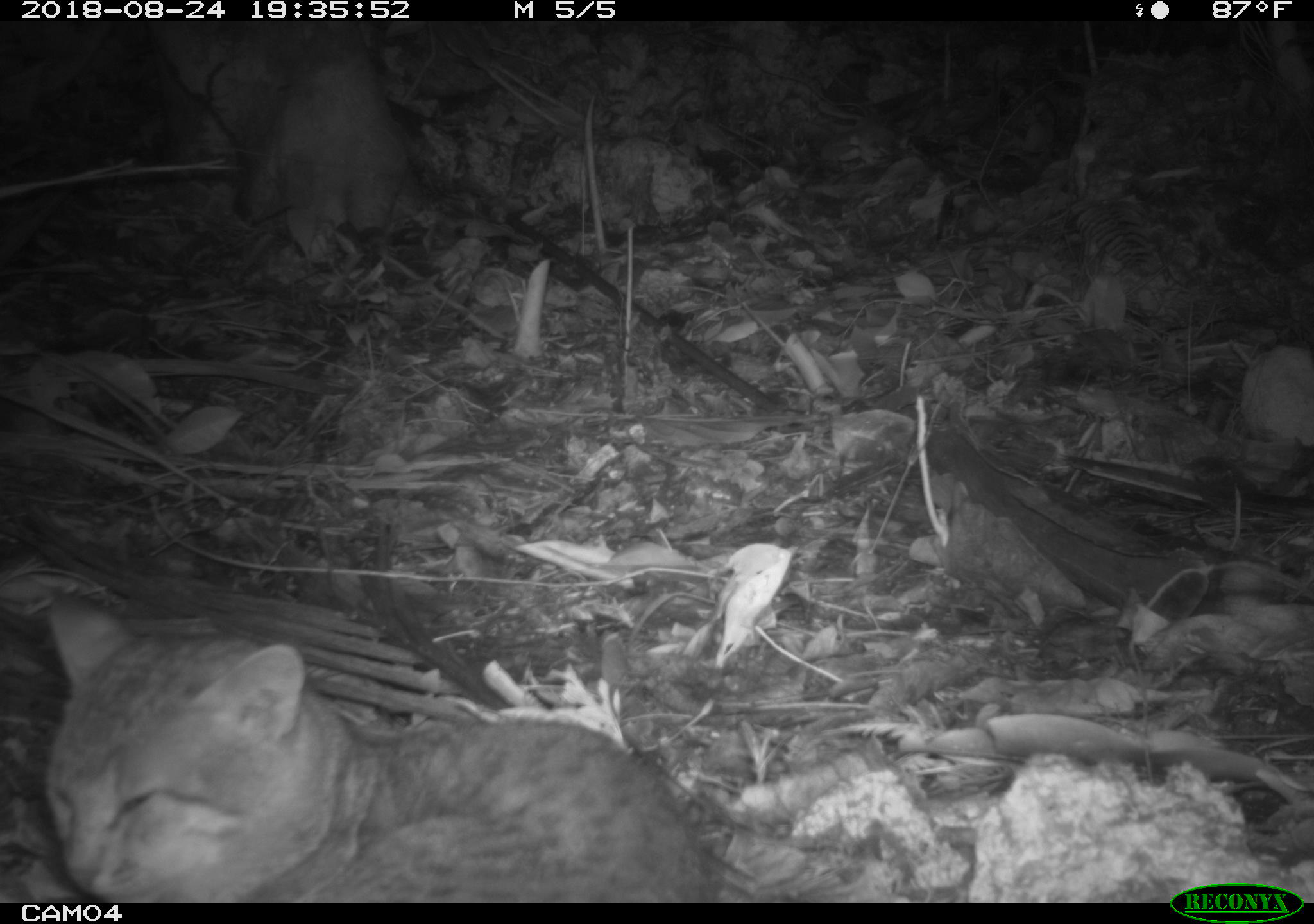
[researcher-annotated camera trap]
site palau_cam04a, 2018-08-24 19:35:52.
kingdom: Animalia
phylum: Chordata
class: Mammalia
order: Carnivora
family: Felidae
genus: Felis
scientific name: Felis catus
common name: cat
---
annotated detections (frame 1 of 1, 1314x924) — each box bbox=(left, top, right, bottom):
cat: bbox=(21, 590, 724, 897)